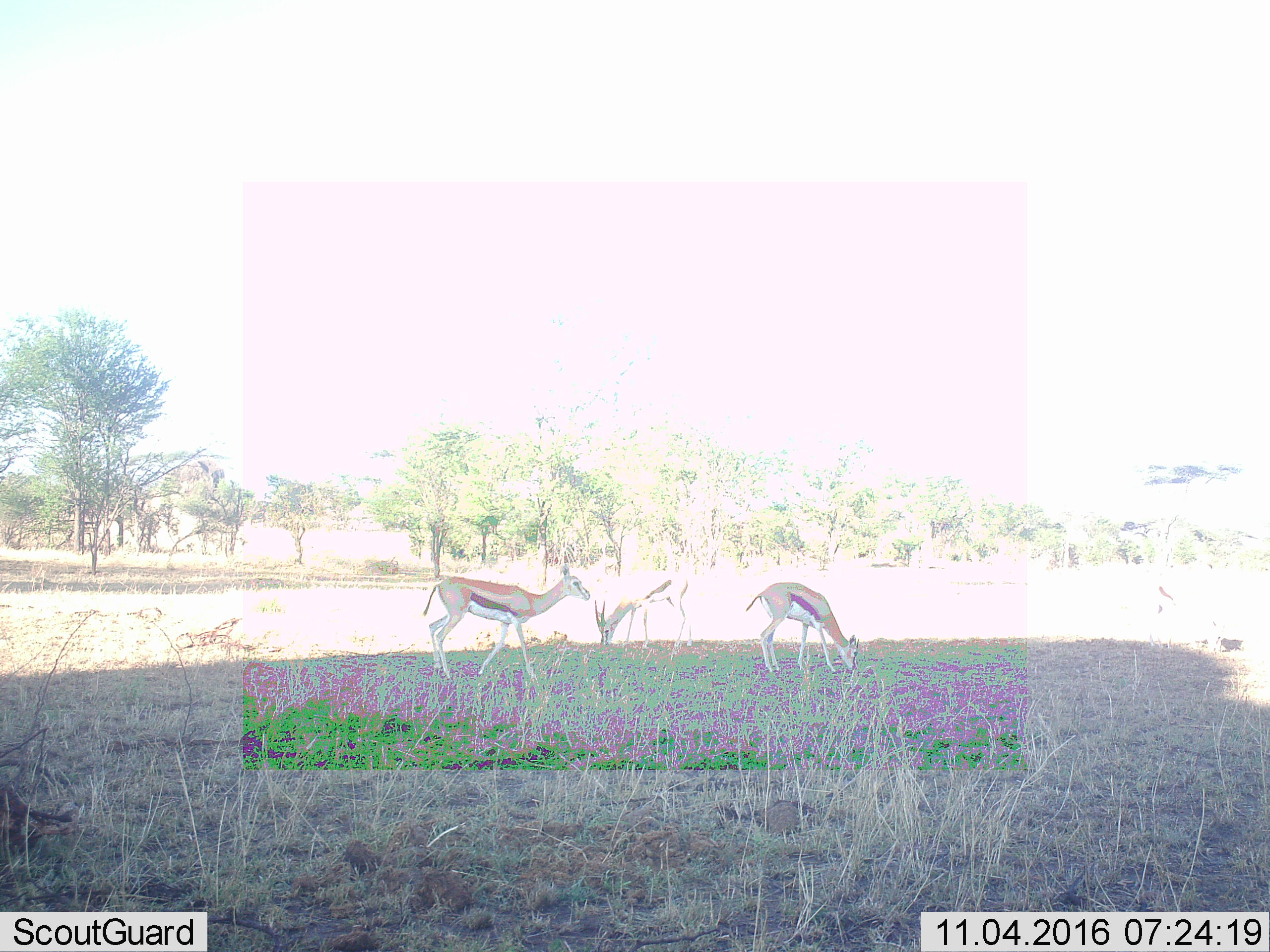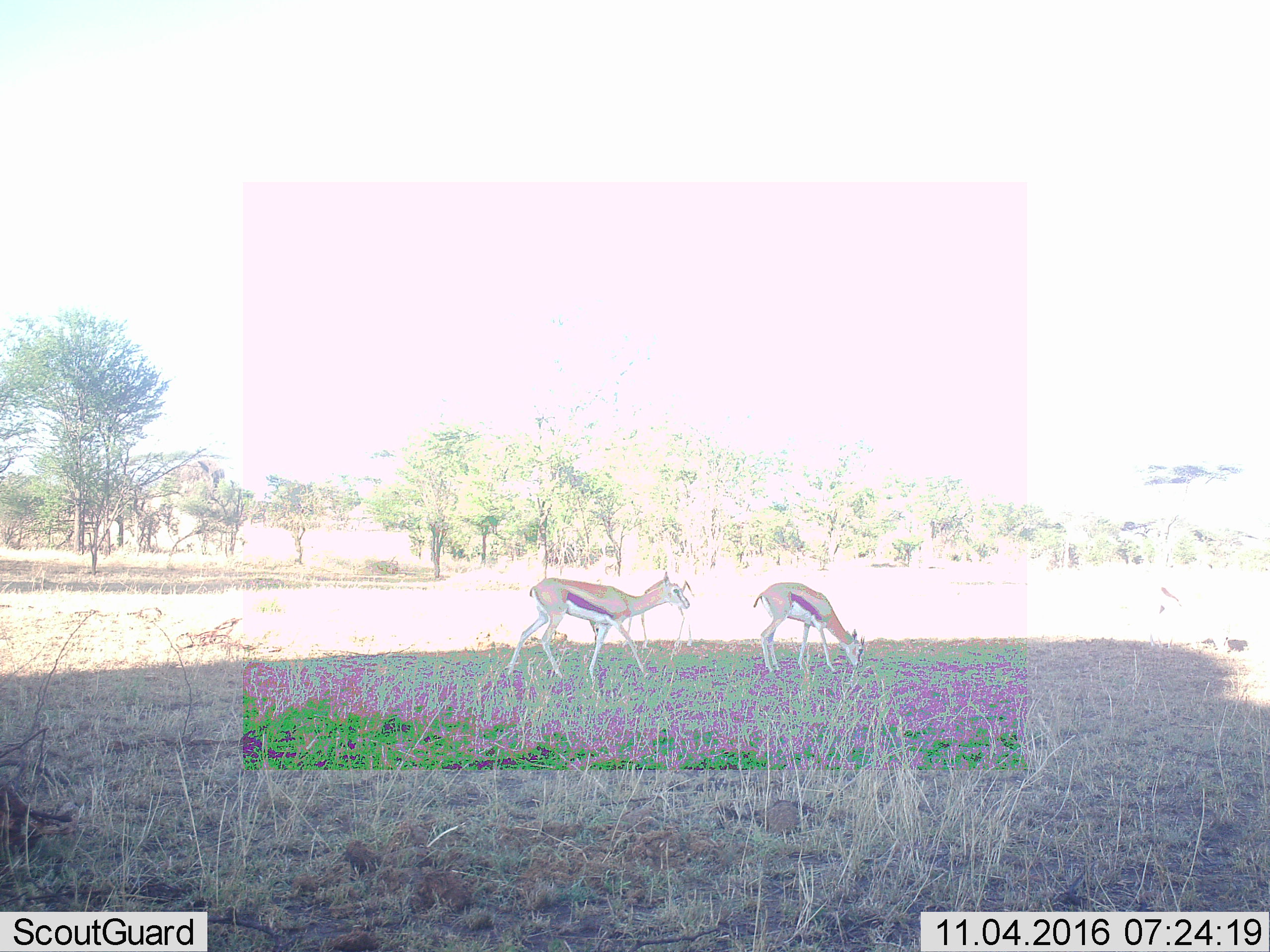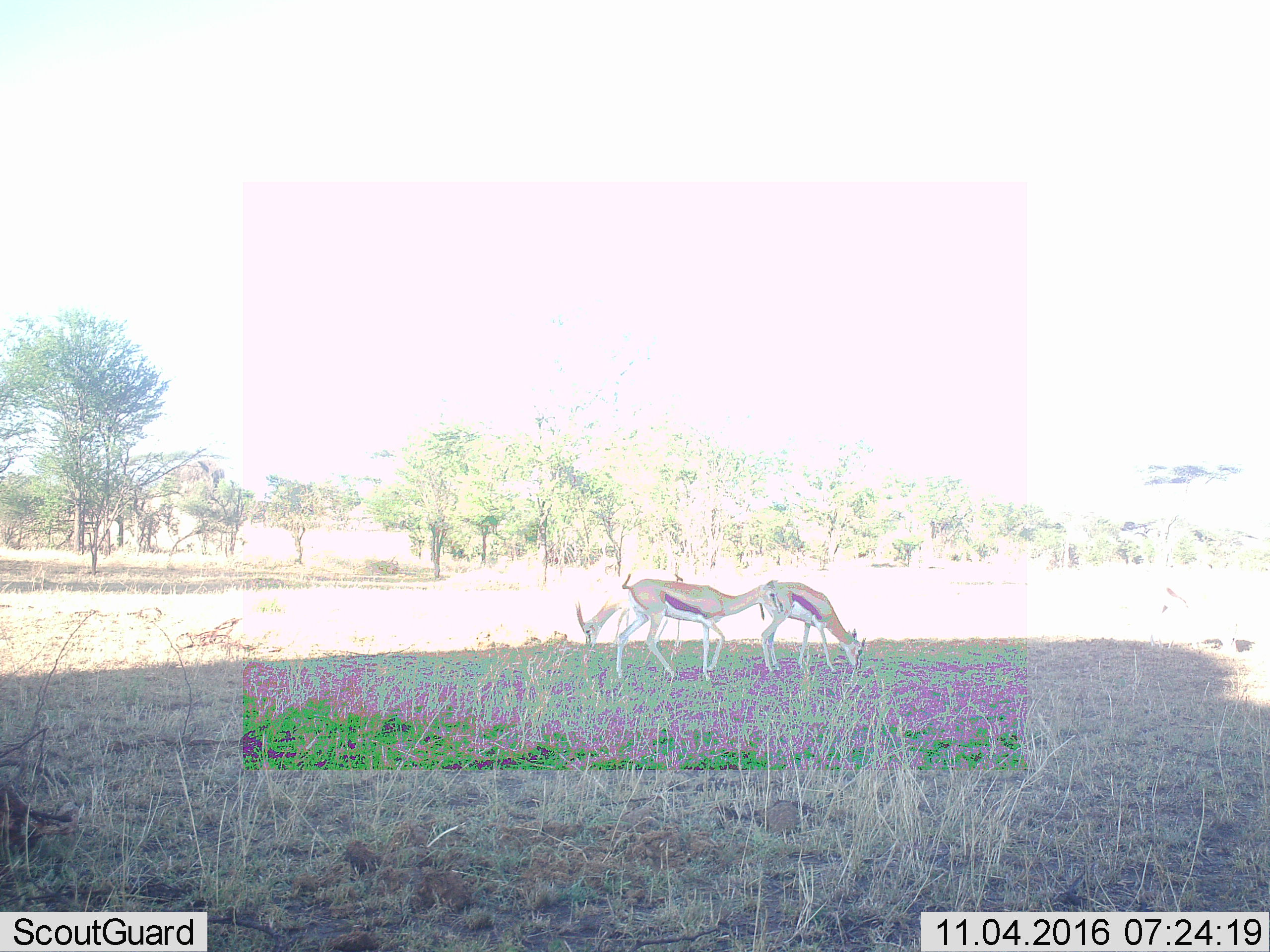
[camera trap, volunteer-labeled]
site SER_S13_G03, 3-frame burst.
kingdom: Animalia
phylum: Chordata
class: Mammalia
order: Artiodactyla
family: Bovidae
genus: Eudorcas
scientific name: Eudorcas thomsonii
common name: thomson's gazelle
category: gazellethomsons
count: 3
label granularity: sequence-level